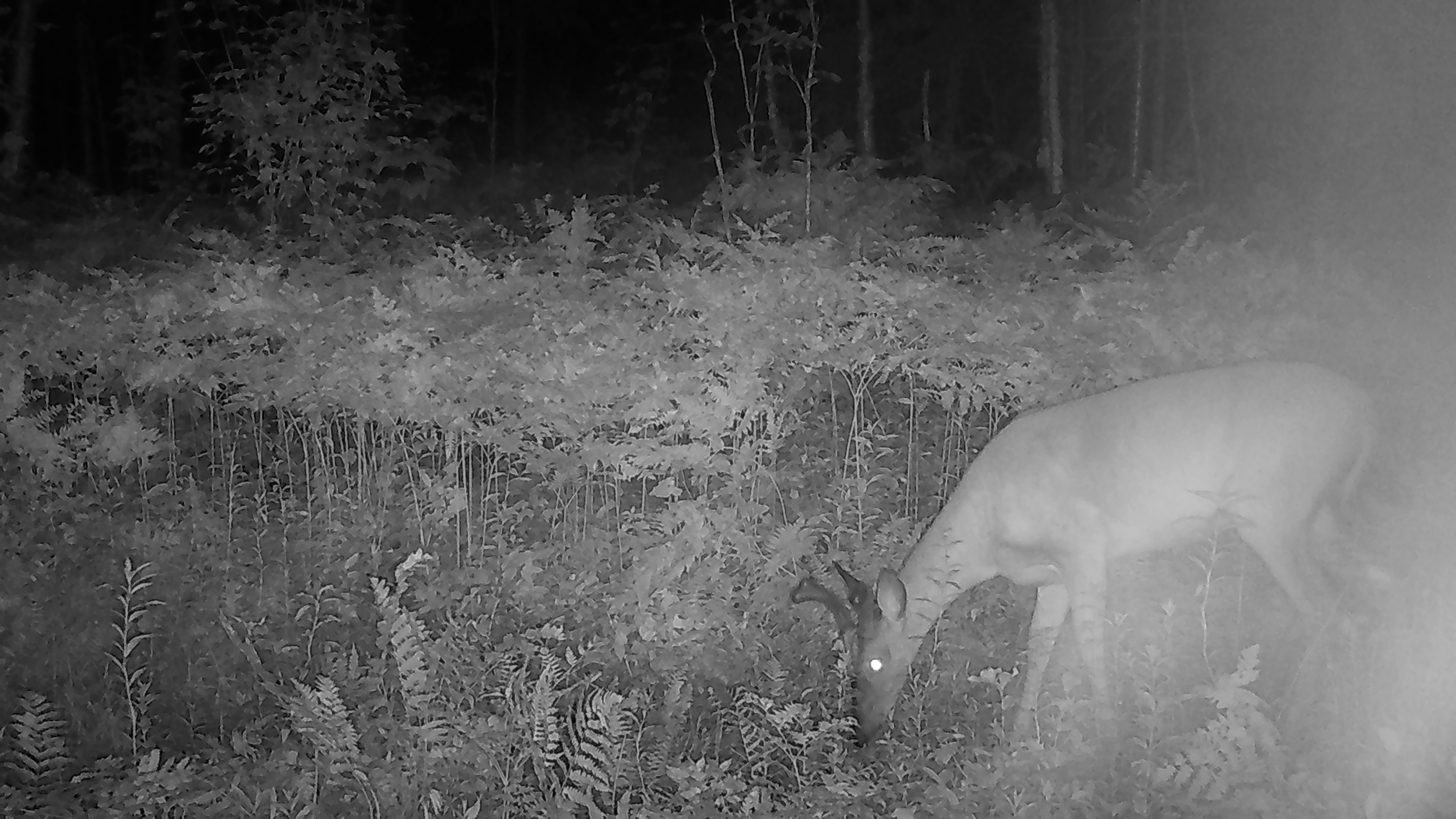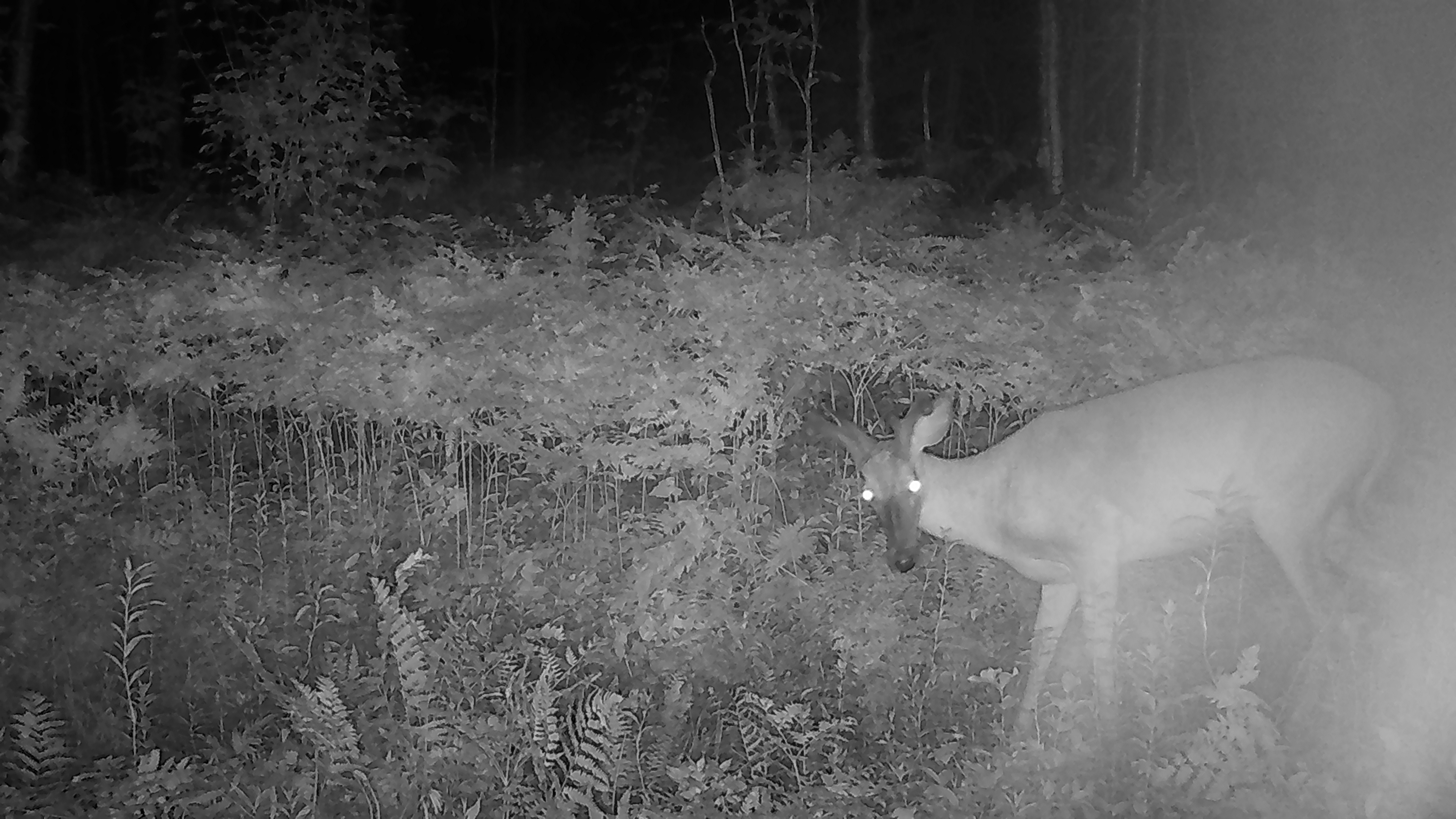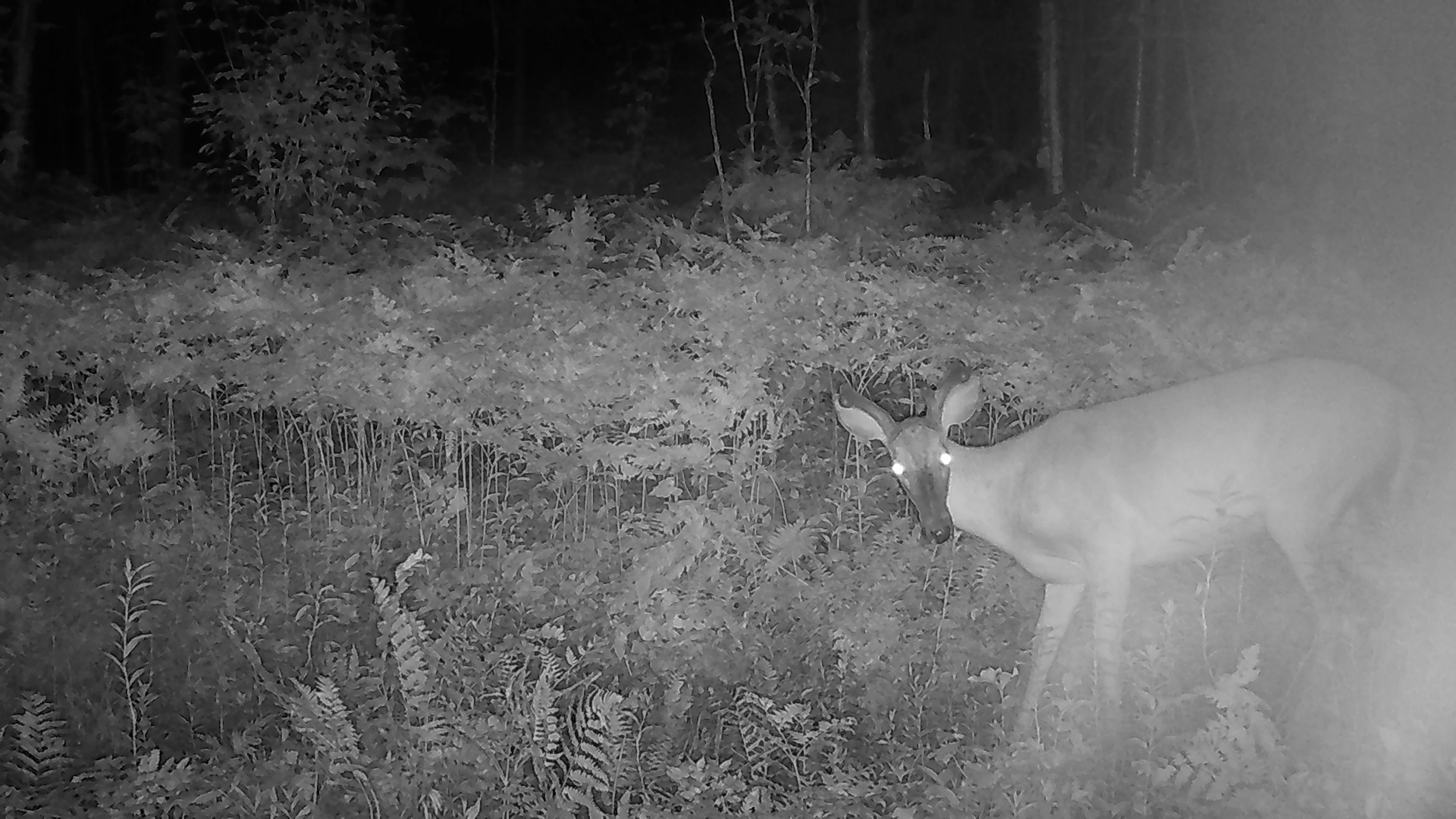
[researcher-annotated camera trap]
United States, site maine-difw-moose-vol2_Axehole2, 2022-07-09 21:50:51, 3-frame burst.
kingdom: Animalia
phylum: Chordata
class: Mammalia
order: Artiodactyla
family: Cervidae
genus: Odocoileus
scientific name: Odocoileus virginianus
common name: white-tailed deer